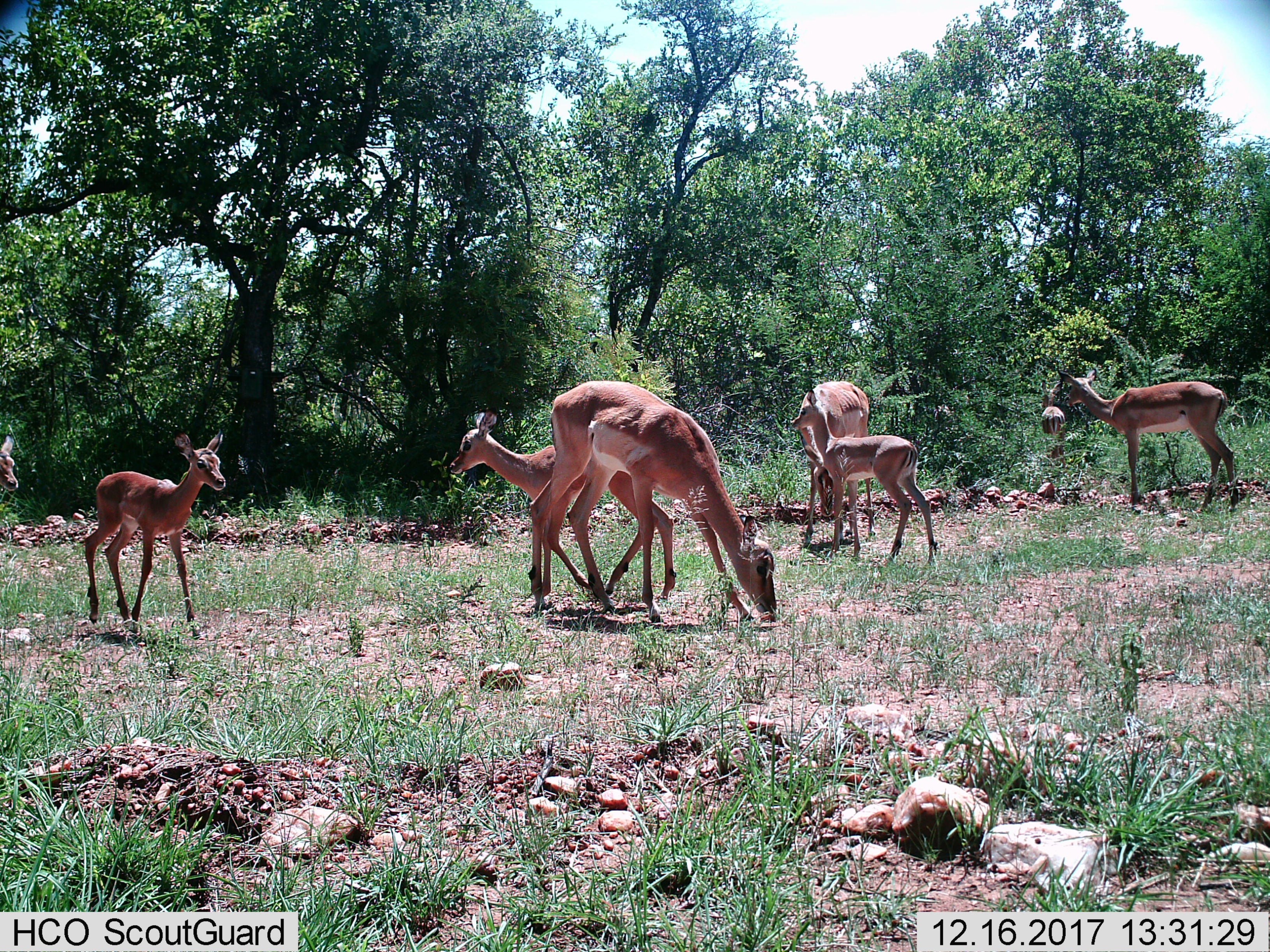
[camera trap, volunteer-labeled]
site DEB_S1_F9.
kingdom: Animalia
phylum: Chordata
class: Mammalia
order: Artiodactyla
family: Bovidae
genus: Aepyceros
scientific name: Aepyceros melampus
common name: impala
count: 8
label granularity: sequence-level